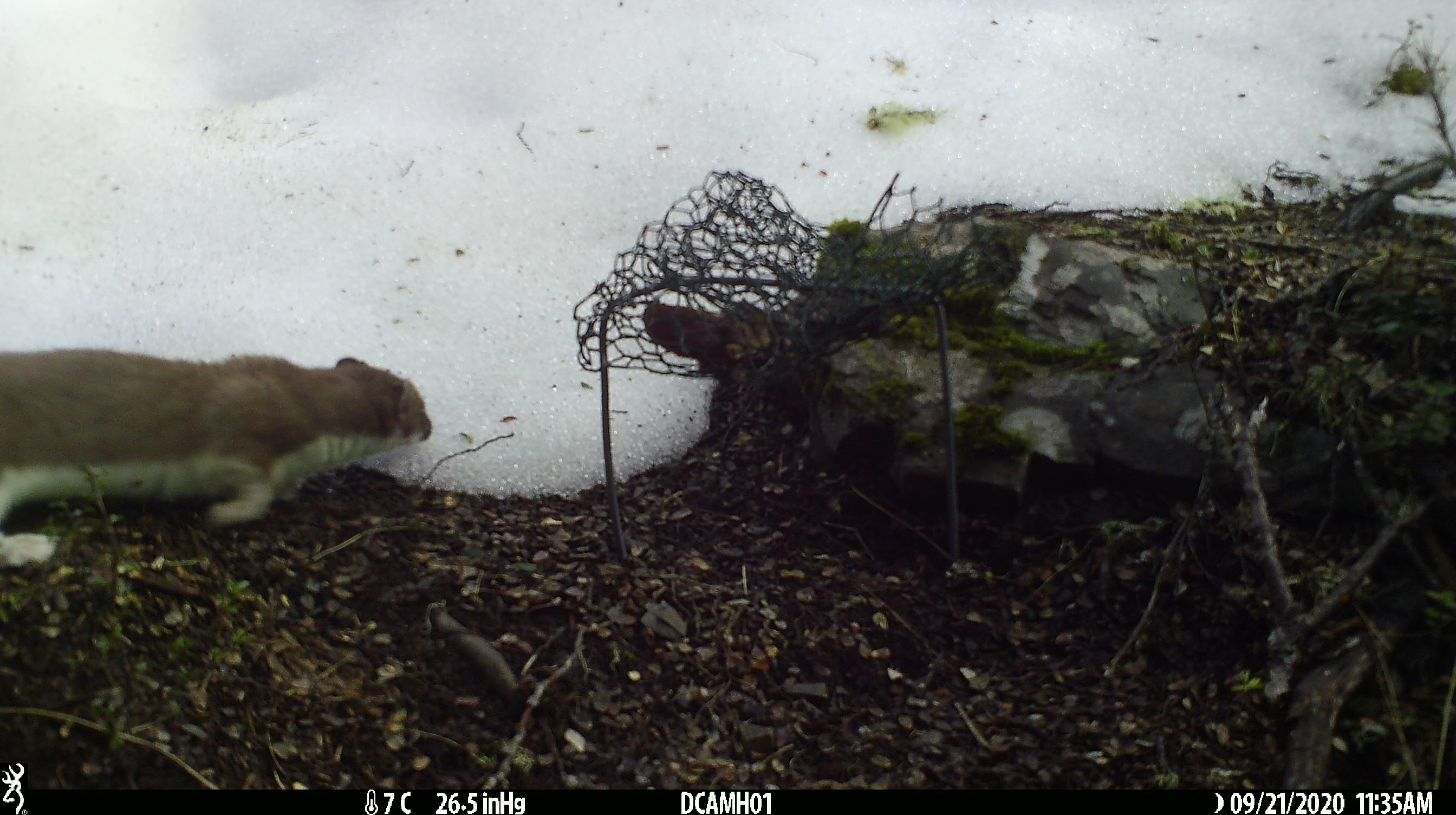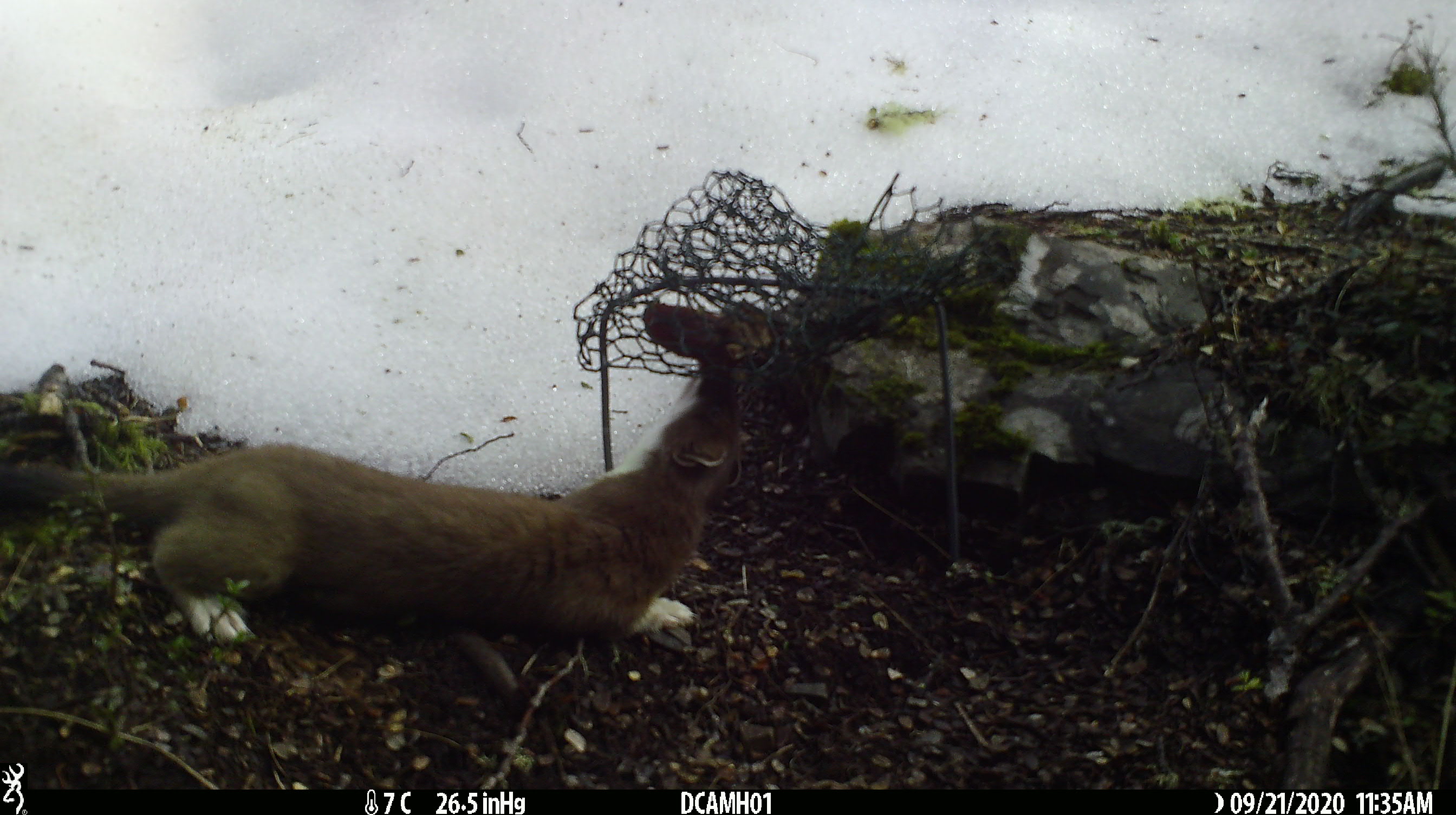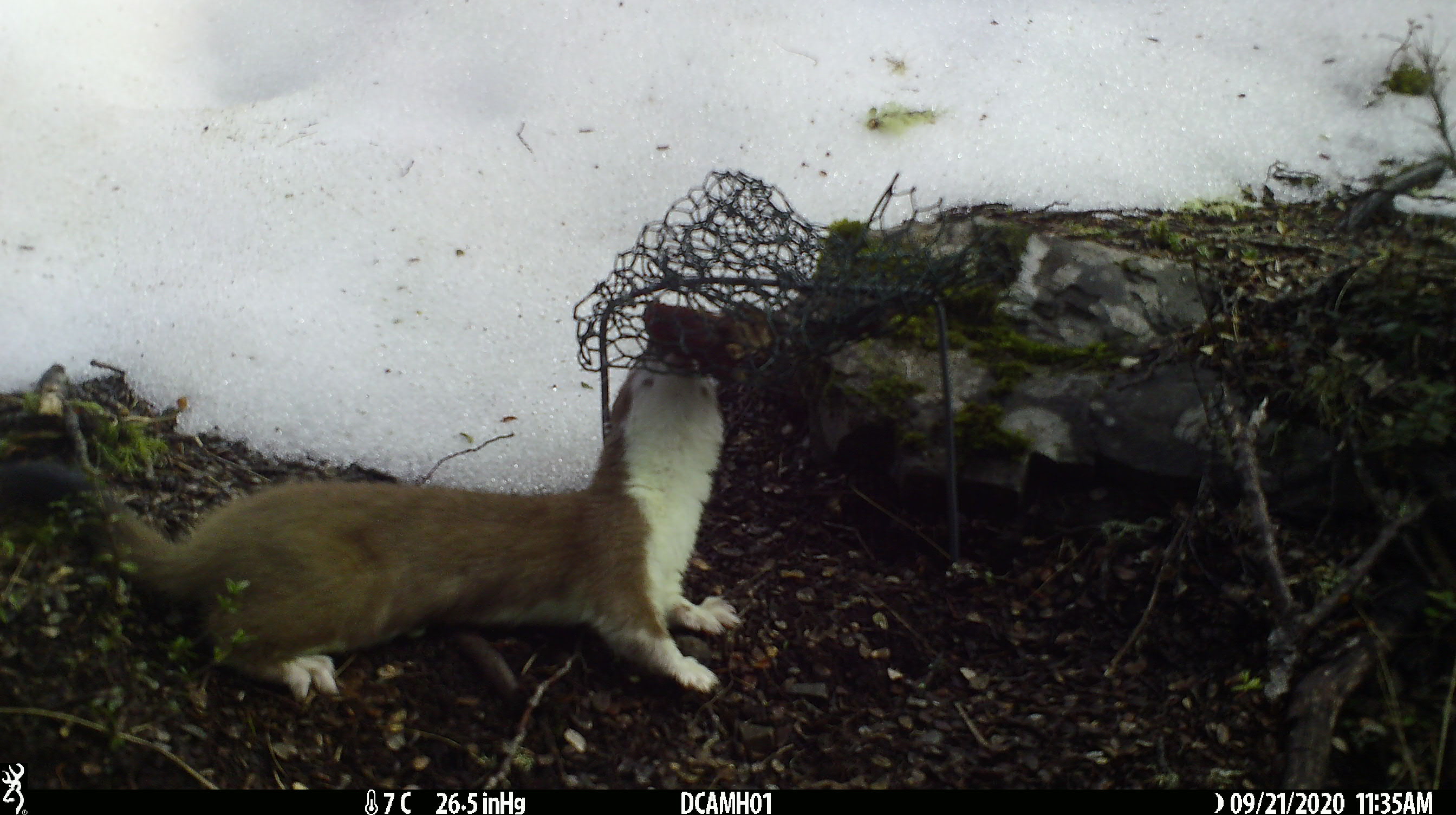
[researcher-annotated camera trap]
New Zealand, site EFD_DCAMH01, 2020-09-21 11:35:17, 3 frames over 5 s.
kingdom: Animalia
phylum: Chordata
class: Mammalia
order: Carnivora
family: Mustelidae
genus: Mustela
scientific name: Mustela erminea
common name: stoat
Stoat (Mustela erminea).